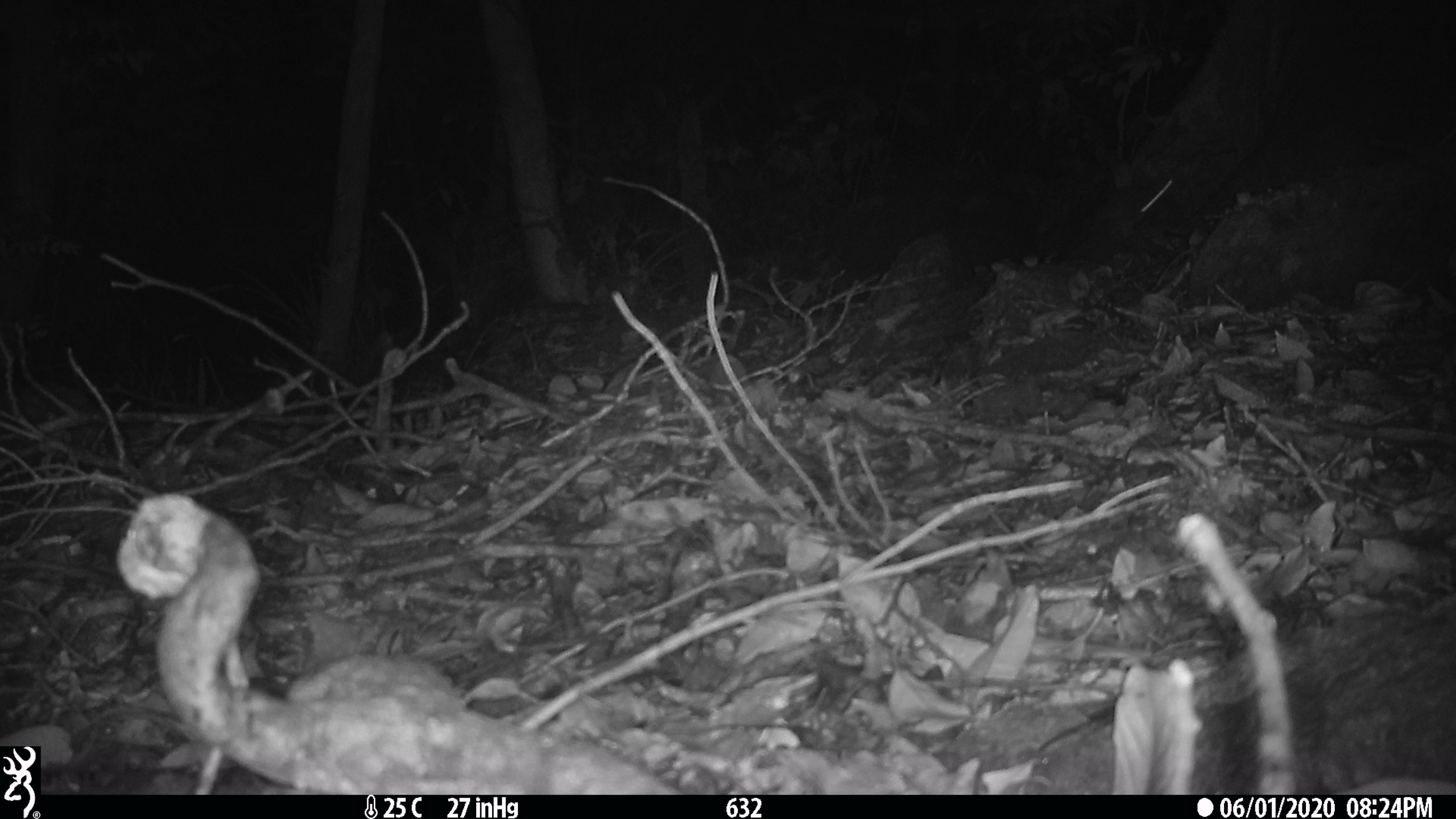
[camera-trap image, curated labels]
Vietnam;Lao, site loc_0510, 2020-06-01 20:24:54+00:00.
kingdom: Animalia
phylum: Chordata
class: Mammalia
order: Rodentia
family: Muridae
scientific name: Muridae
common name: old-world mice and rats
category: unidentified murid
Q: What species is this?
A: Unidentified murid (old-world mice and rats) (Muridae).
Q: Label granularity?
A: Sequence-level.